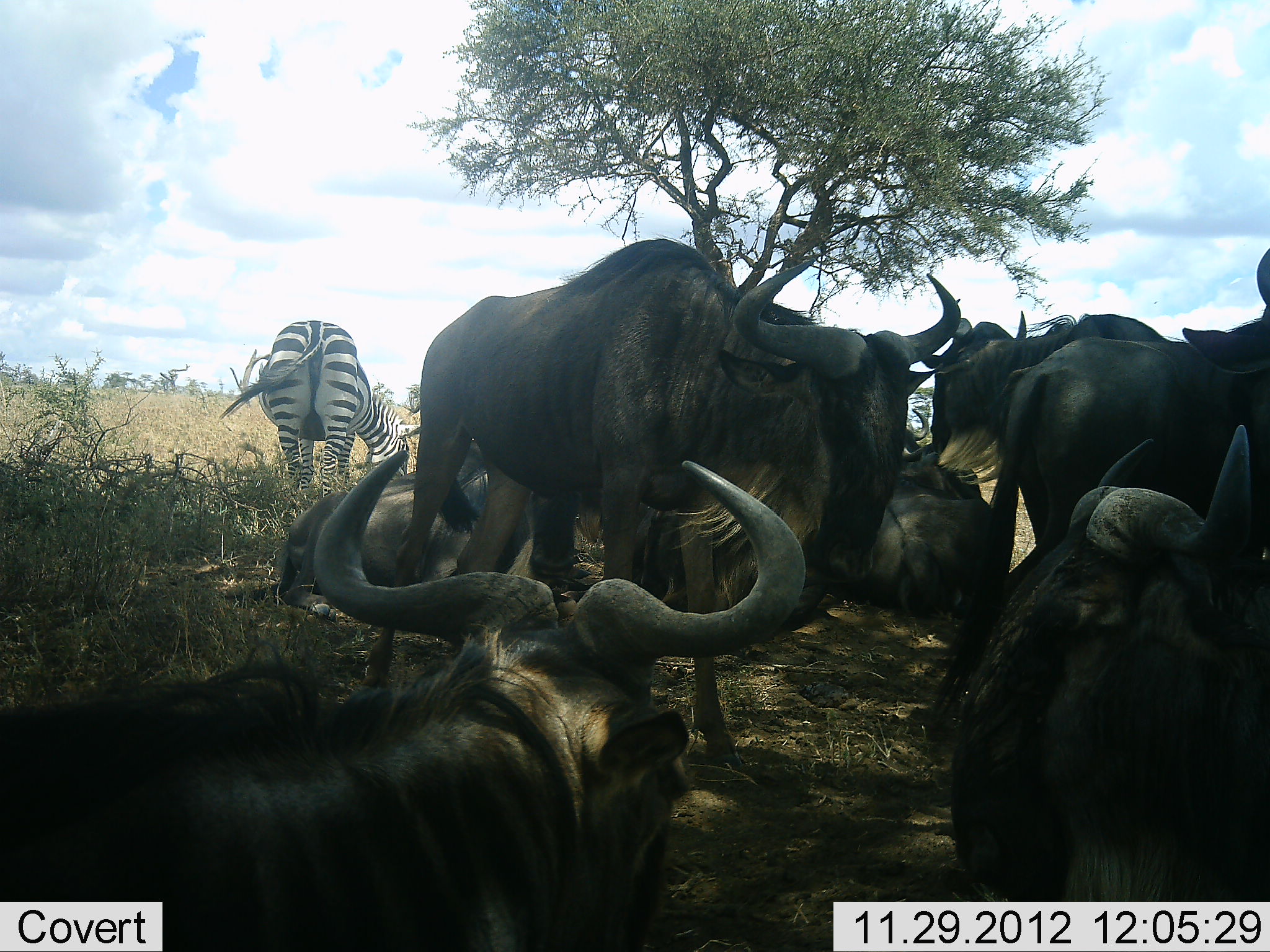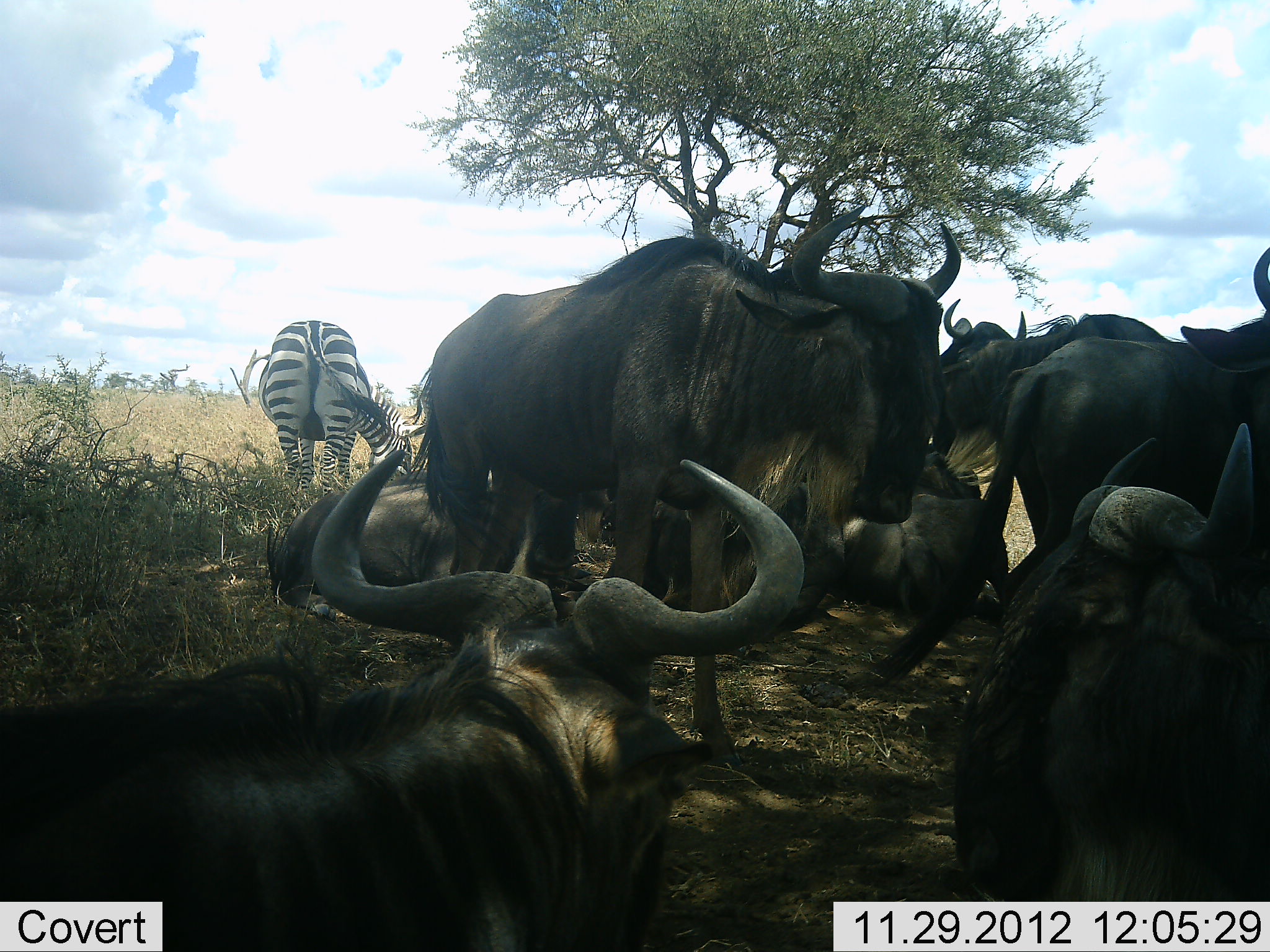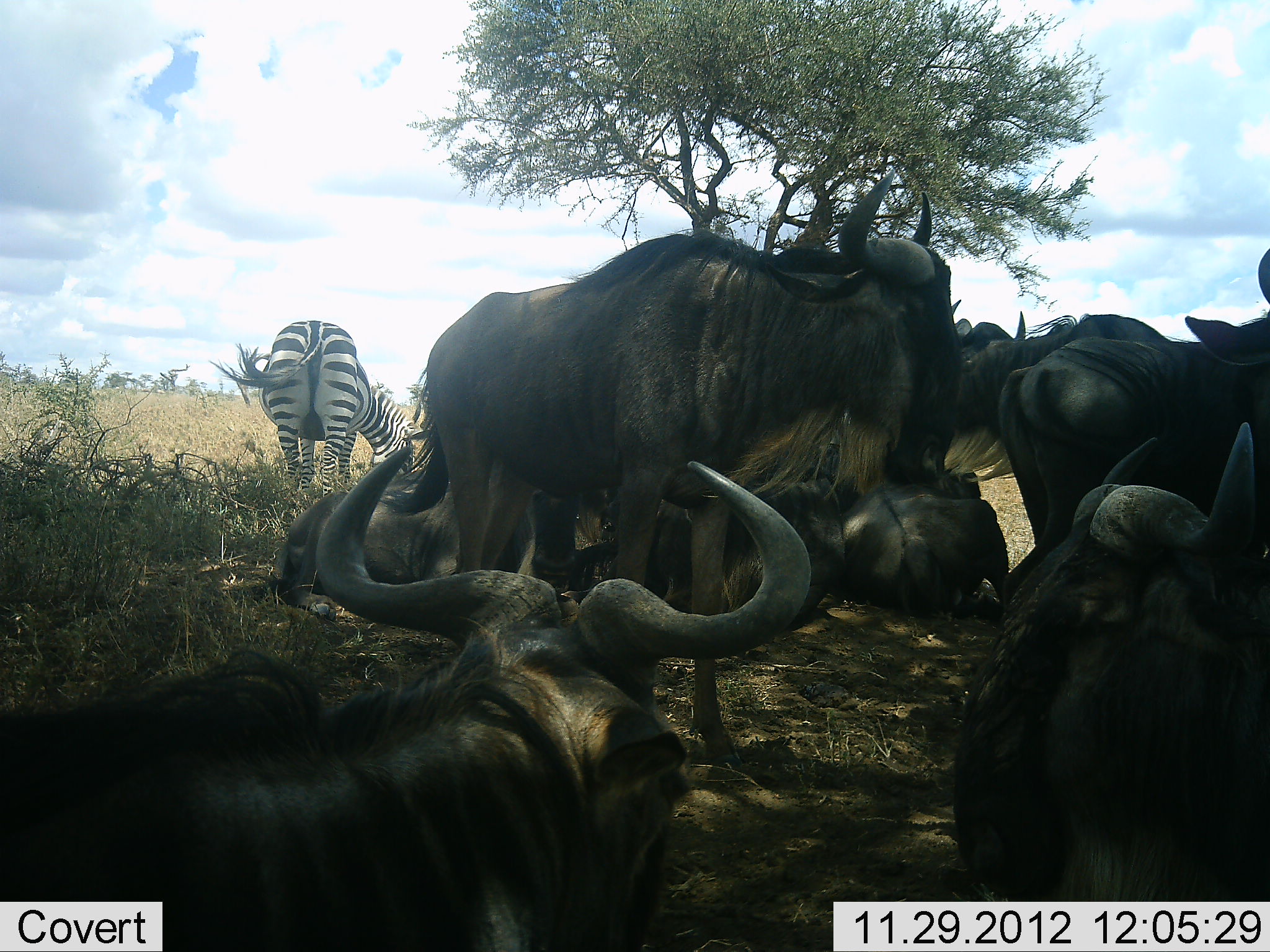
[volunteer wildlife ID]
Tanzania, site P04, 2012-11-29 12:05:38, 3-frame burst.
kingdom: Animalia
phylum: Chordata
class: Mammalia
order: Artiodactyla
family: Bovidae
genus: Connochaetes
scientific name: Connochaetes taurinus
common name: blue wildebeest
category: wildebeest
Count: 7.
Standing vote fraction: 70%.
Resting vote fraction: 80%.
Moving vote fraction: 0%.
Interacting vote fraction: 10%.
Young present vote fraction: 0%.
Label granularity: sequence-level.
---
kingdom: Animalia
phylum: Chordata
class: Mammalia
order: Perissodactyla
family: Equidae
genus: Equus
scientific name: Equus quagga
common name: plains zebra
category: zebra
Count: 1.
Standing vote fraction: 60%.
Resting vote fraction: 0%.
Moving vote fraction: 0%.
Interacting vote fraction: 0%.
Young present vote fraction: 0%.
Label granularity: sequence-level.